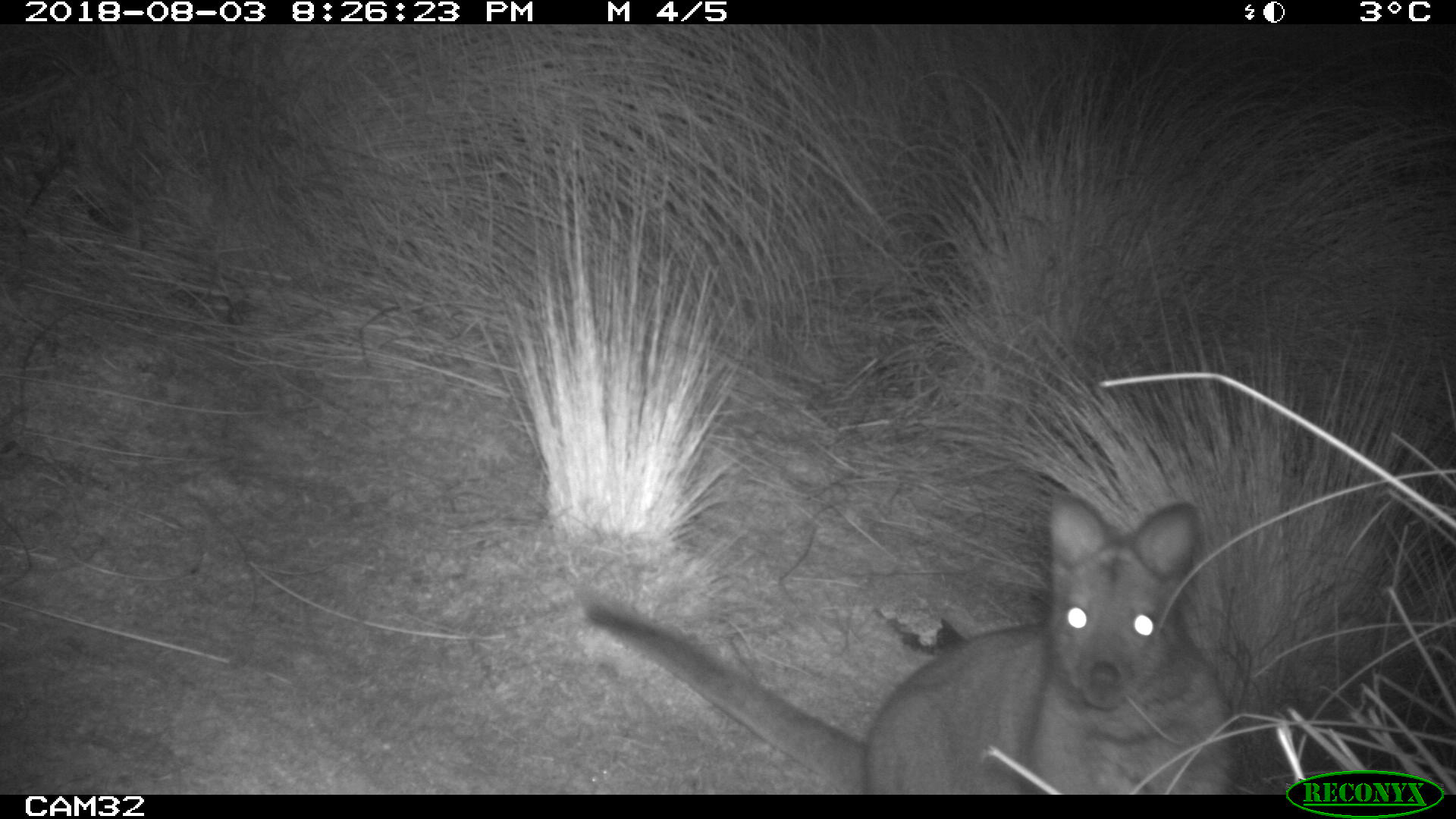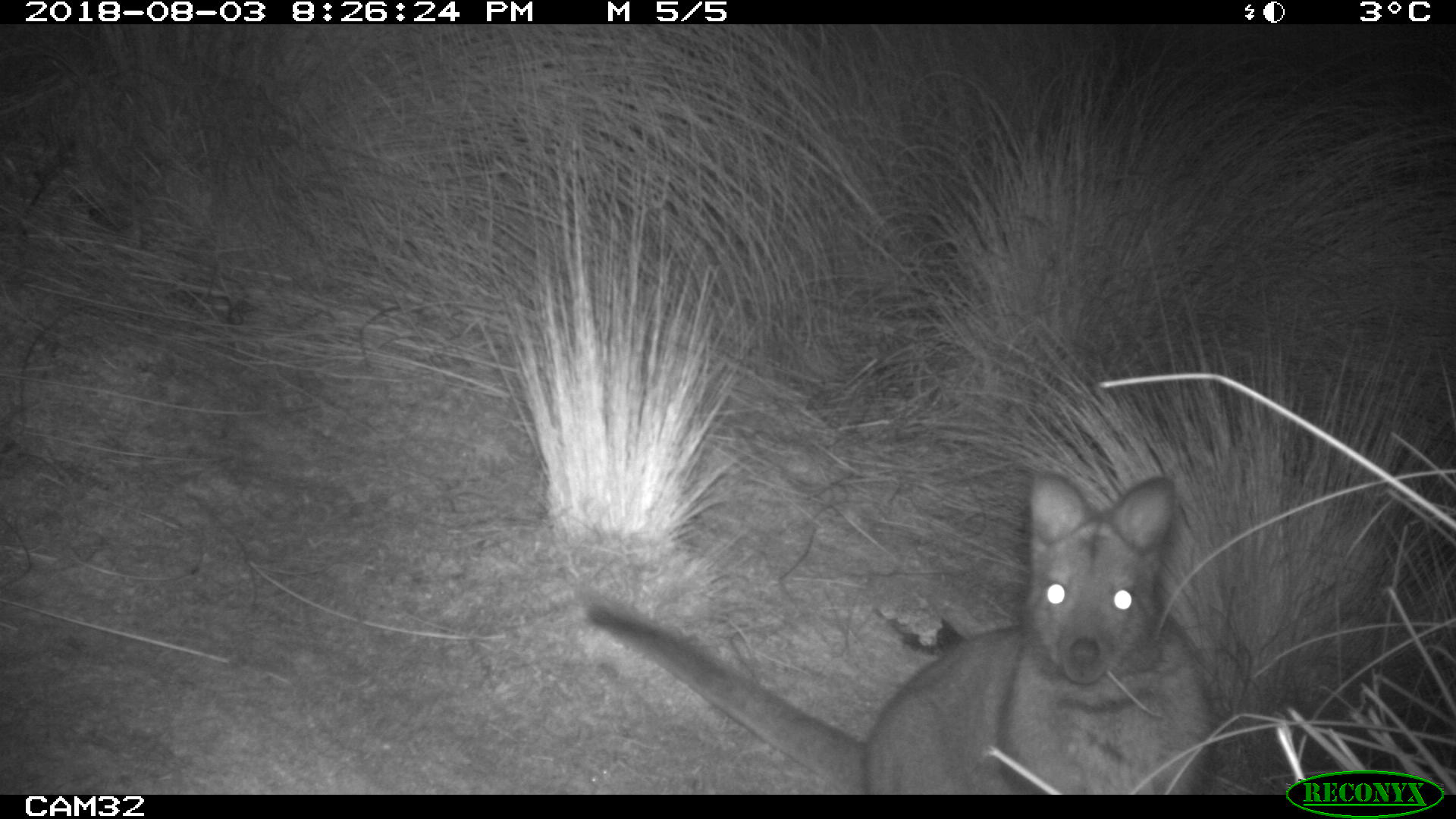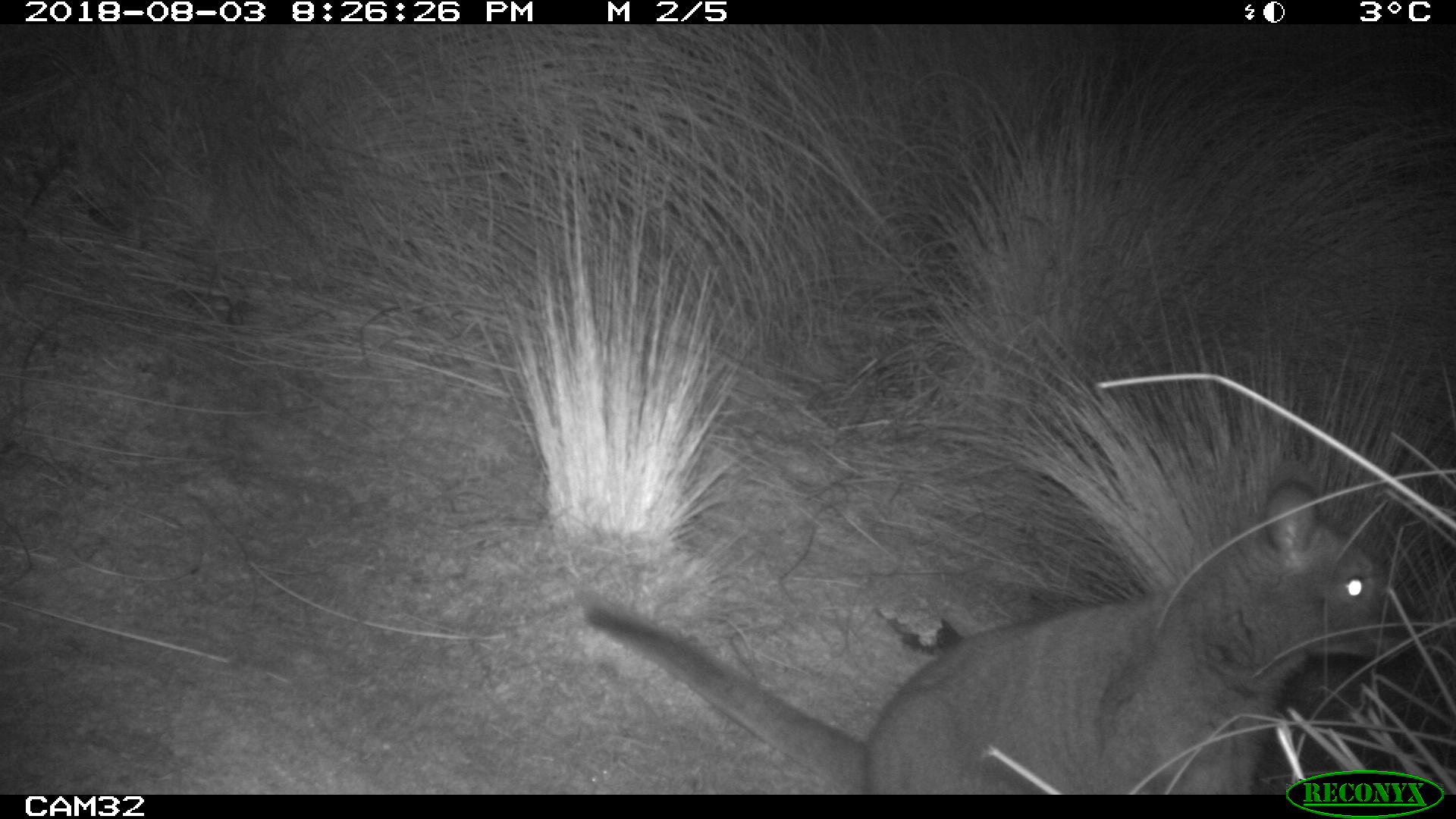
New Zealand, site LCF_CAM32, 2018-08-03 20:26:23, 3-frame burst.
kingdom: Animalia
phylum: Chordata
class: Mammalia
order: Diprotodontia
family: Macropodidae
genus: Notamacropus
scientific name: Notamacropus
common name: wallaby